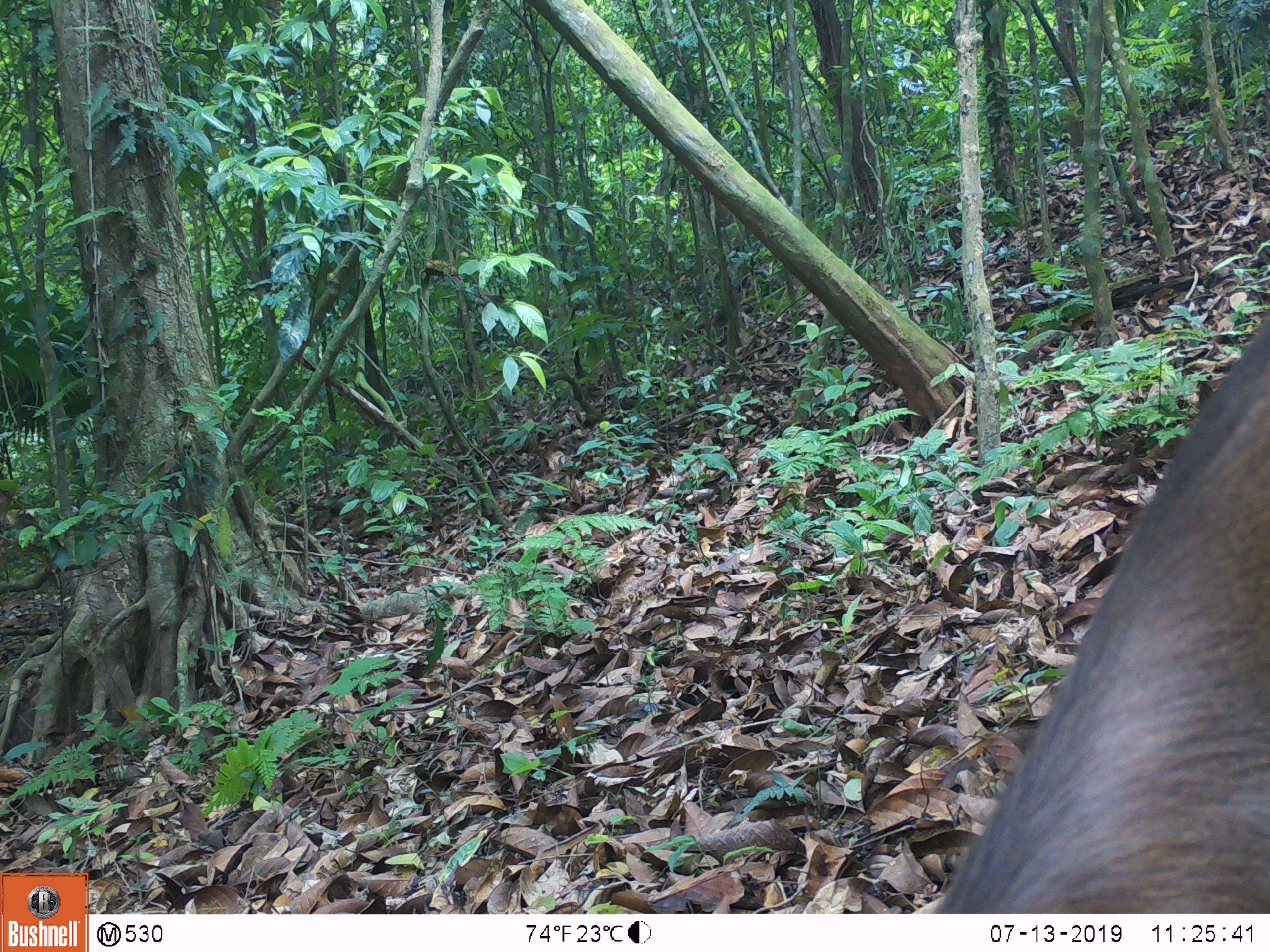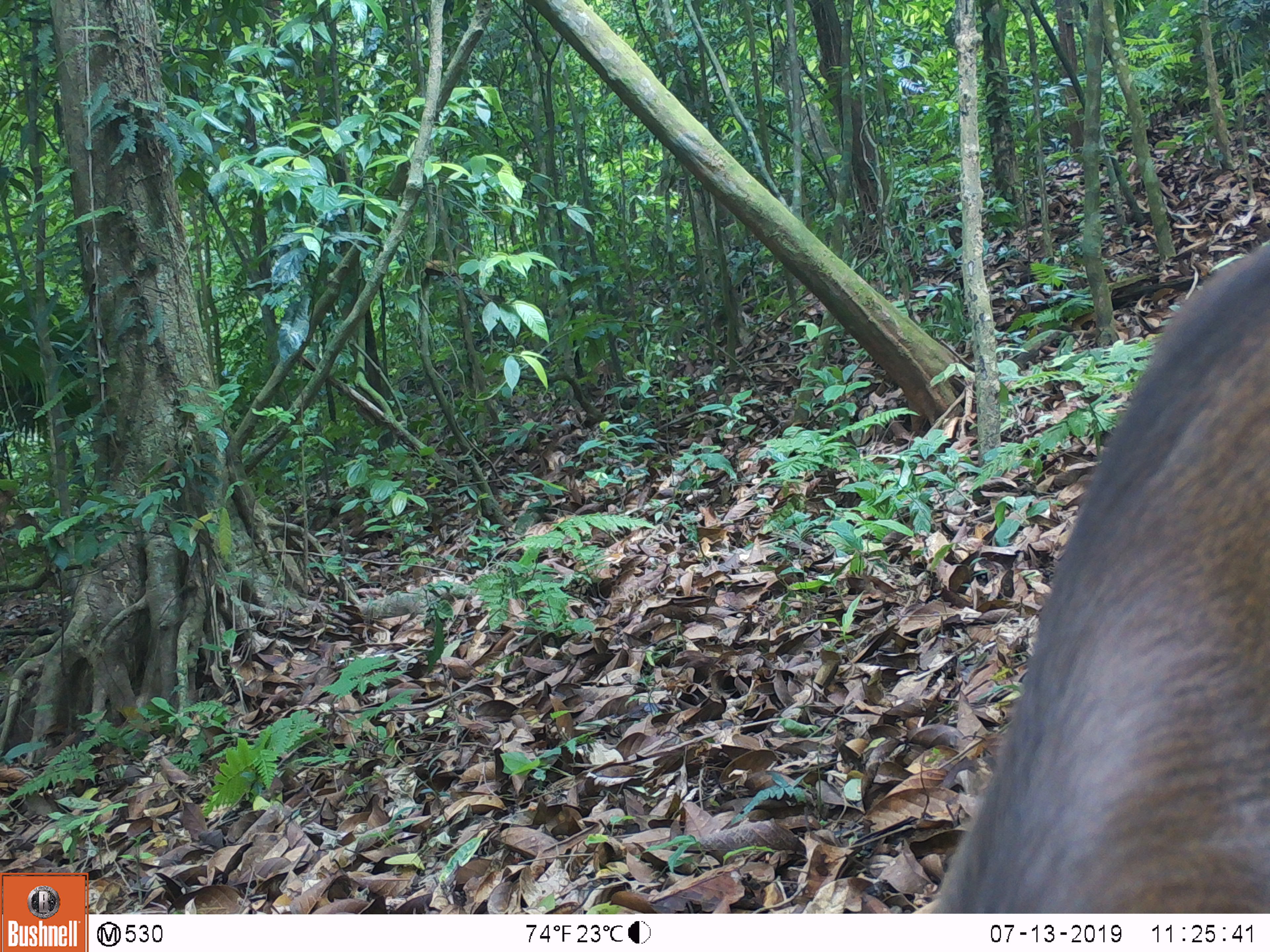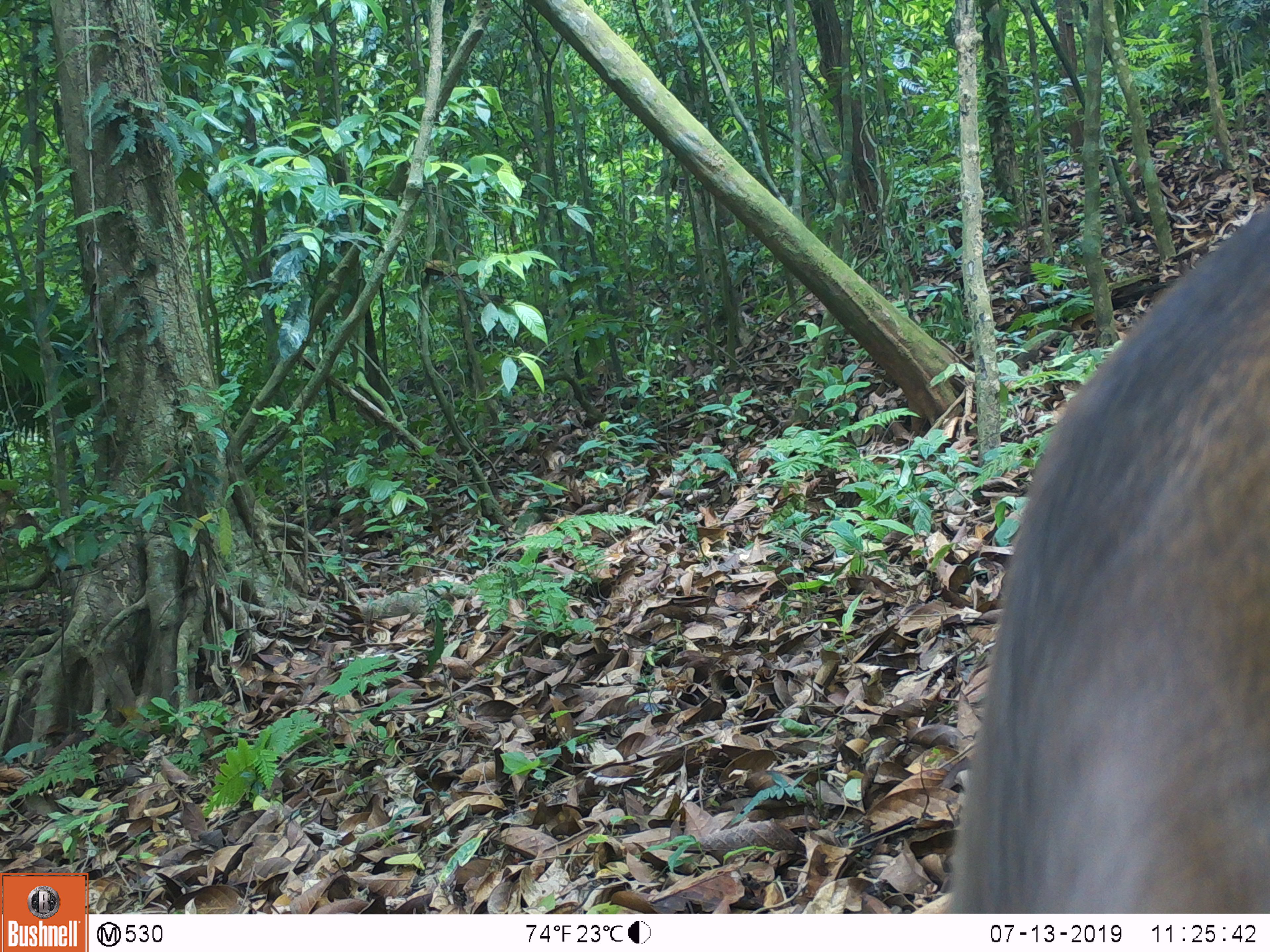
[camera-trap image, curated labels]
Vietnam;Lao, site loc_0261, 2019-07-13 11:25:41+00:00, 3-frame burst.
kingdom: Animalia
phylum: Chordata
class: Mammalia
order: Artiodactyla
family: Cervidae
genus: Rusa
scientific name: Rusa unicolor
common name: sambar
Sambar (Rusa unicolor). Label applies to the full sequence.